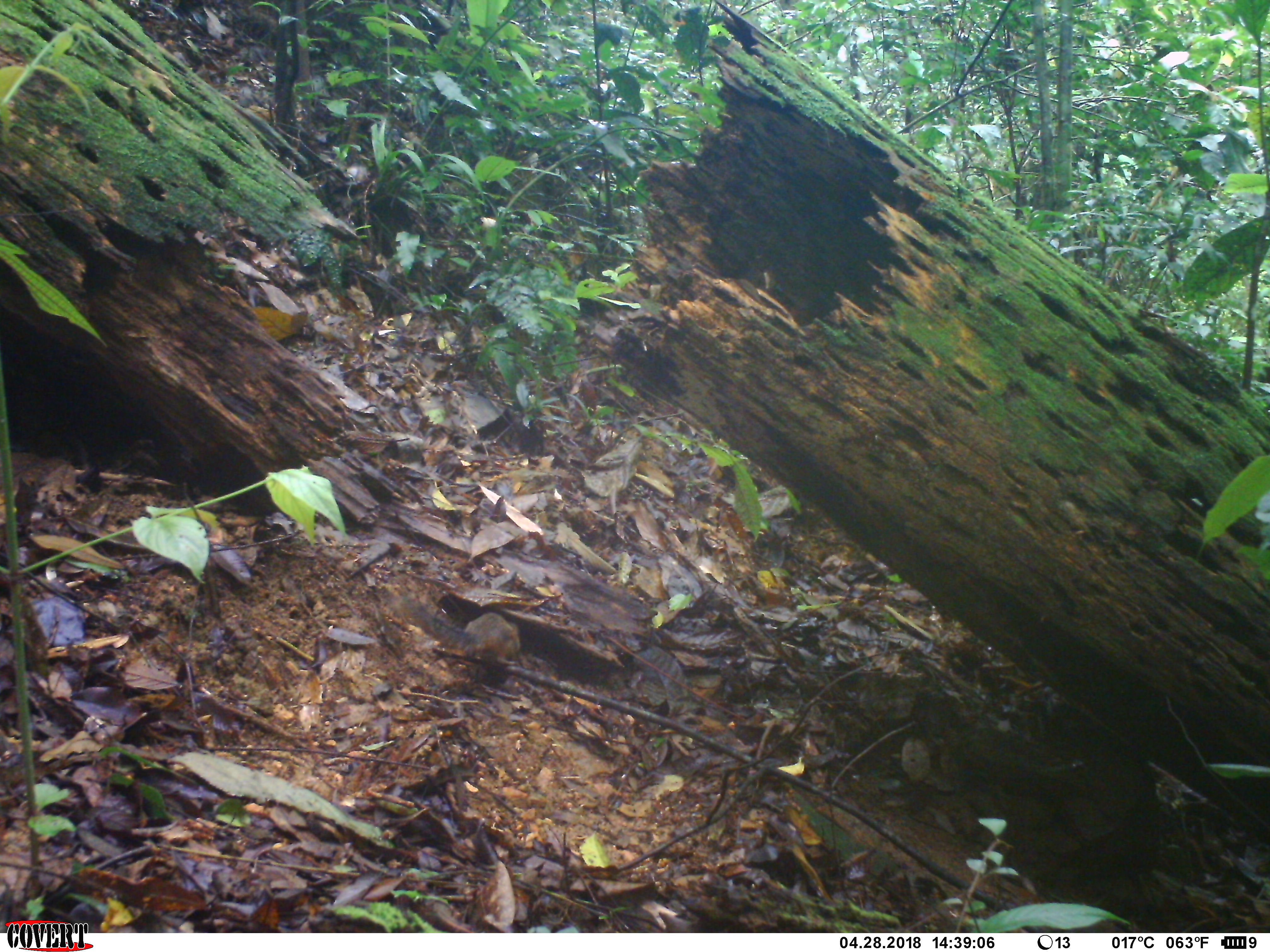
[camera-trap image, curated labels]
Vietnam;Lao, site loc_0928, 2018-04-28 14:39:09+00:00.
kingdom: Animalia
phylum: Chordata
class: Mammalia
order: Rodentia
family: Sciuridae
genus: Dremomys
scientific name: Dremomys rufigenis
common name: red-cheeked squirrel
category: red cheeked squirrel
Red cheeked squirrel (red-cheeked squirrel) (Dremomys rufigenis). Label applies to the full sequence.